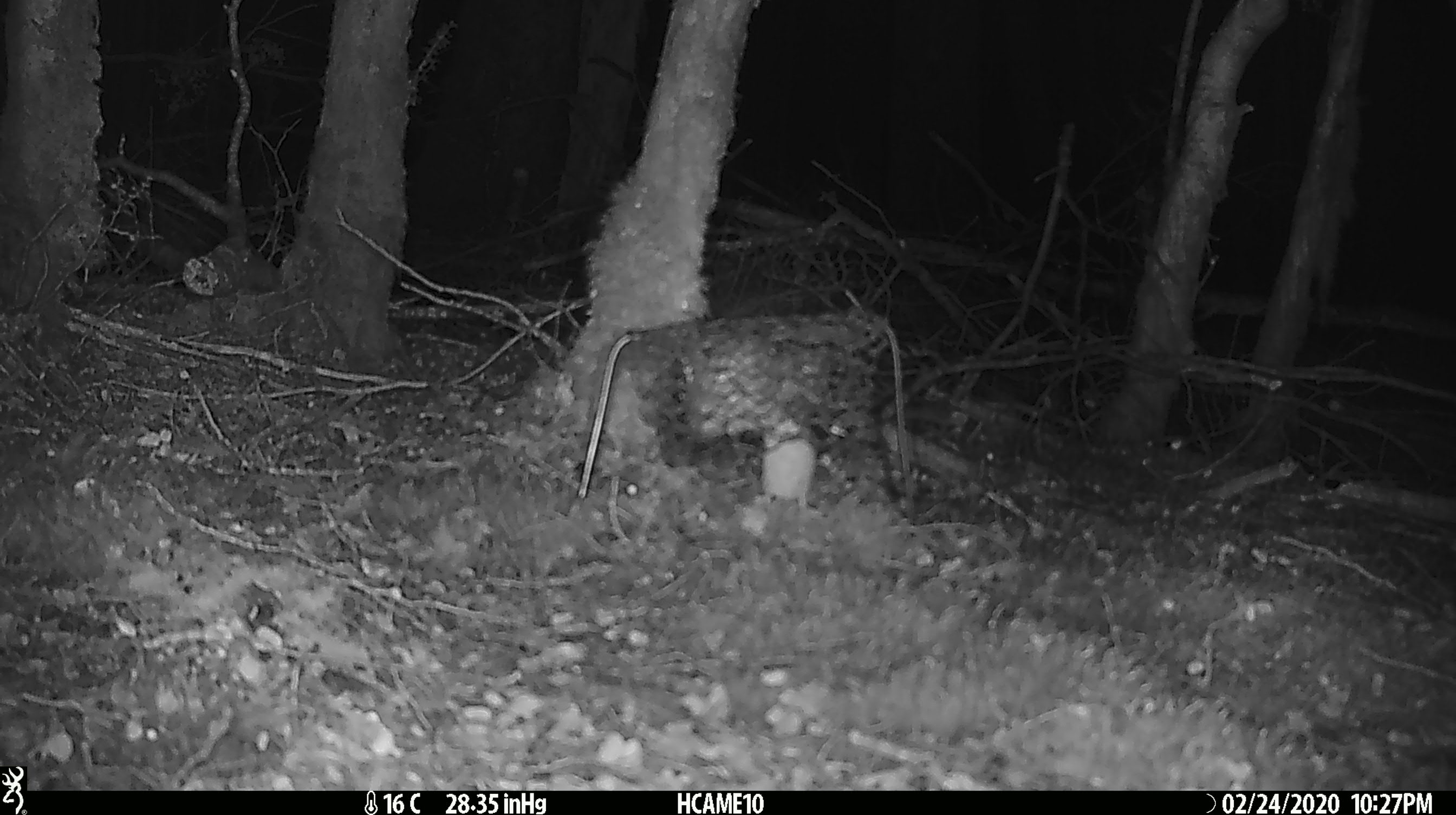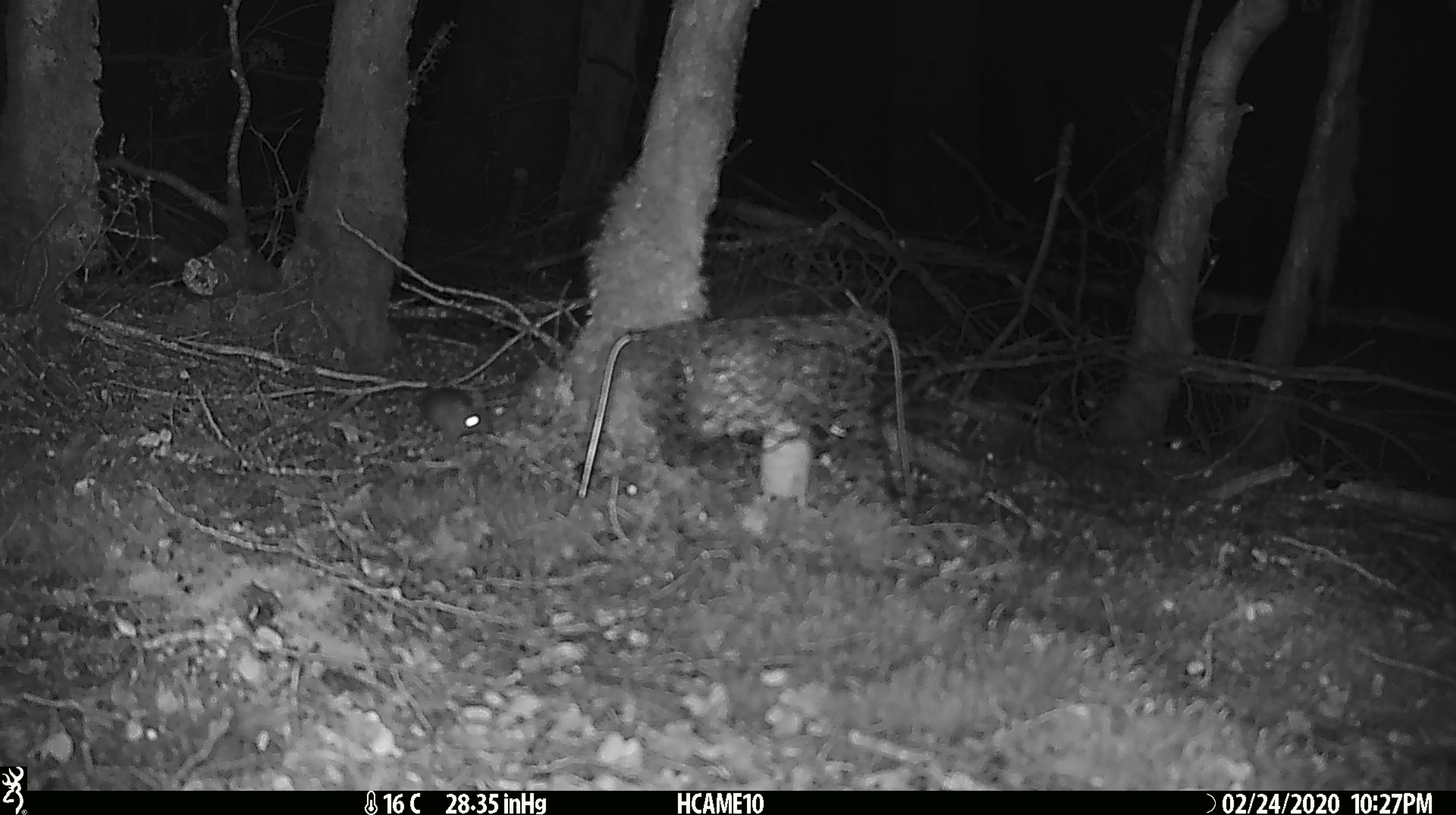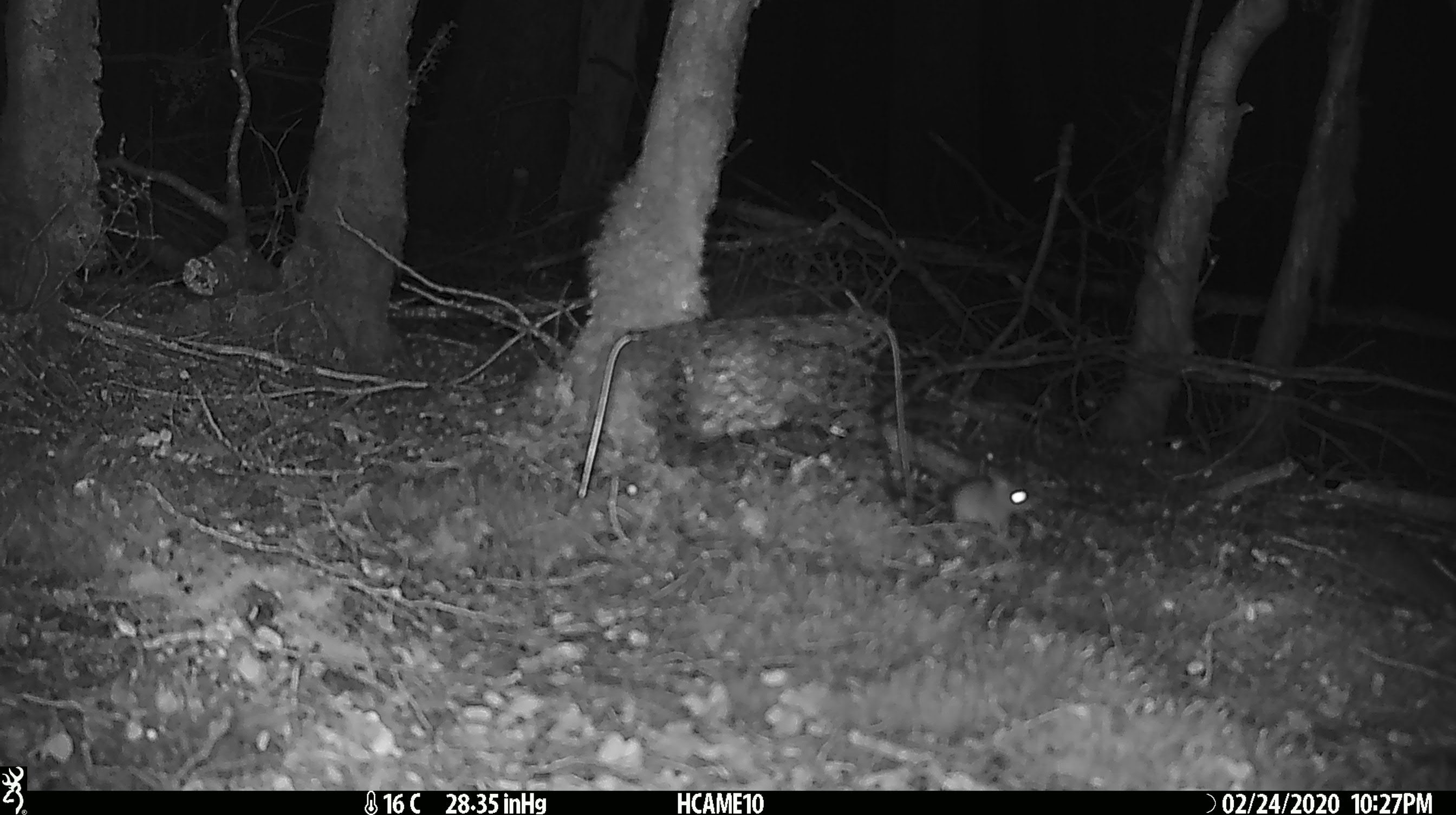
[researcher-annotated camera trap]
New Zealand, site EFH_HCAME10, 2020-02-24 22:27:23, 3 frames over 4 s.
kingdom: Animalia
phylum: Chordata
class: Mammalia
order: Rodentia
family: Muridae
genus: Mus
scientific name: Mus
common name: mouse